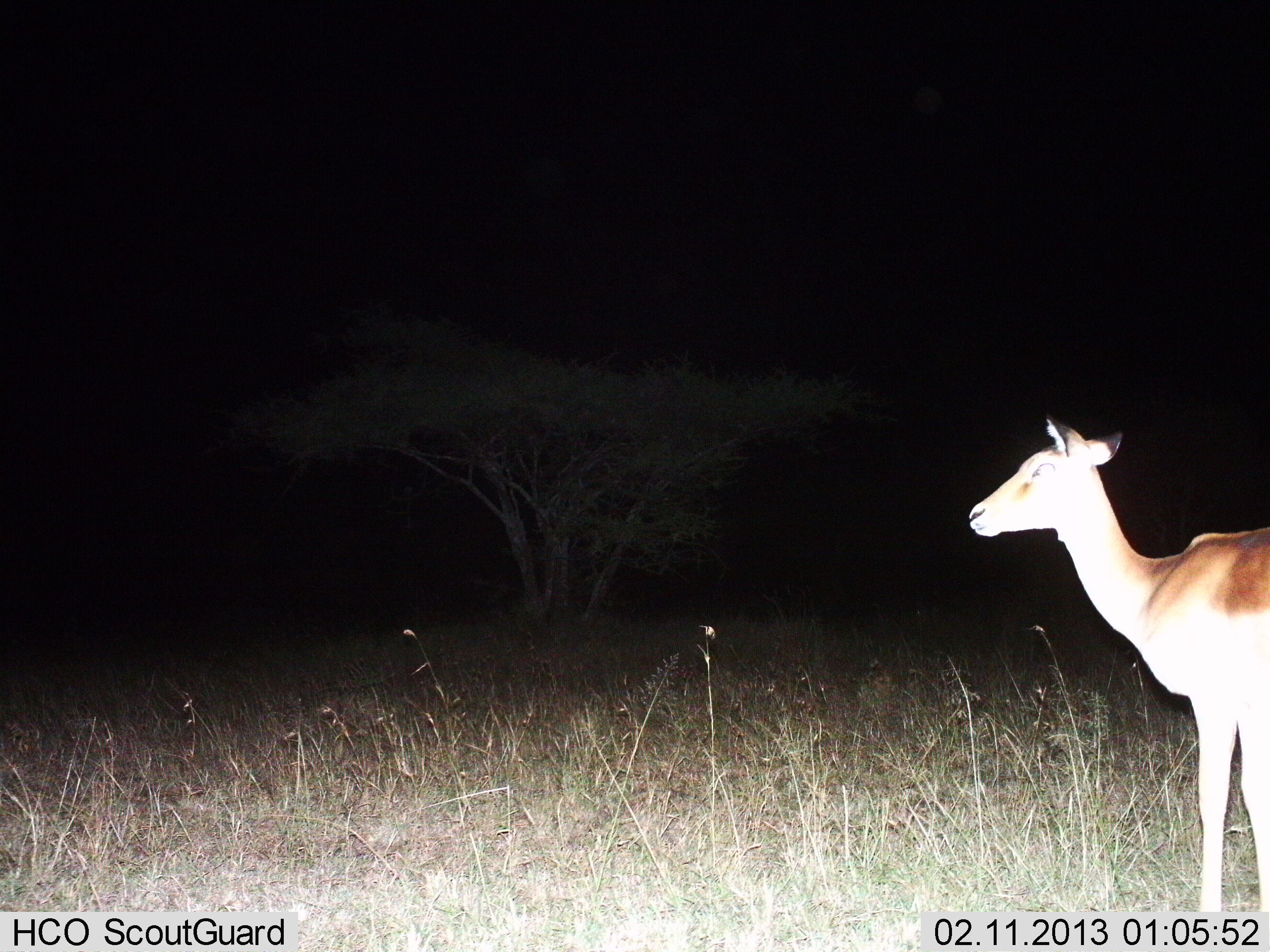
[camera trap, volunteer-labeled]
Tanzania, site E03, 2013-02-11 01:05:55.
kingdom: Animalia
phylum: Chordata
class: Mammalia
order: Artiodactyla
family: Bovidae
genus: Aepyceros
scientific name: Aepyceros melampus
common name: impala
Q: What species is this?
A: Impala (Aepyceros melampus).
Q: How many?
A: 1.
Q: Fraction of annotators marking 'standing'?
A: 100%.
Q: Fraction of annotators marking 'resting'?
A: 0%.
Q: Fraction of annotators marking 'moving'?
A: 0%.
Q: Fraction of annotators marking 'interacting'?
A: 0%.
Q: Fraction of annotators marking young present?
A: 0%.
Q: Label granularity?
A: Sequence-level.